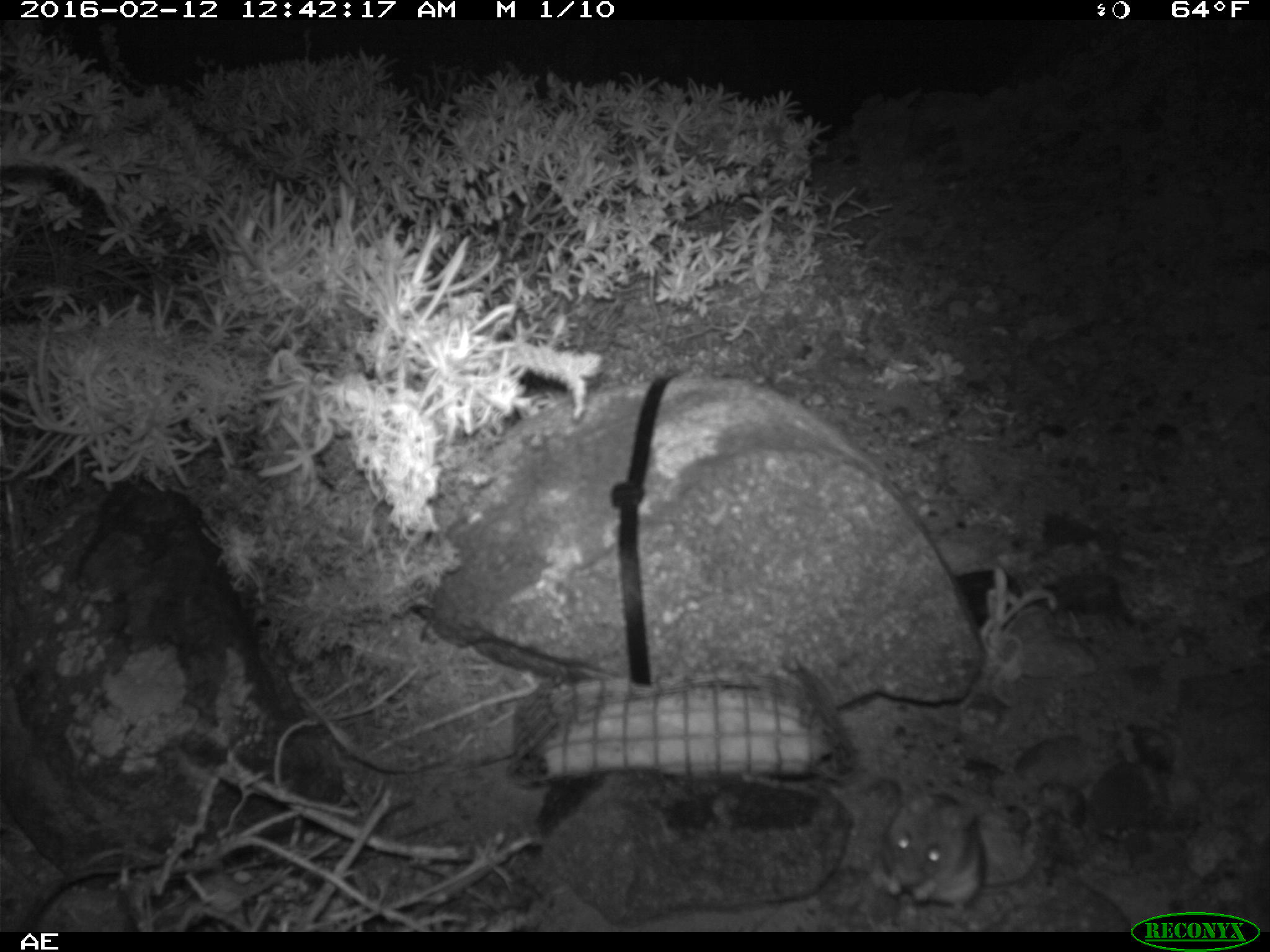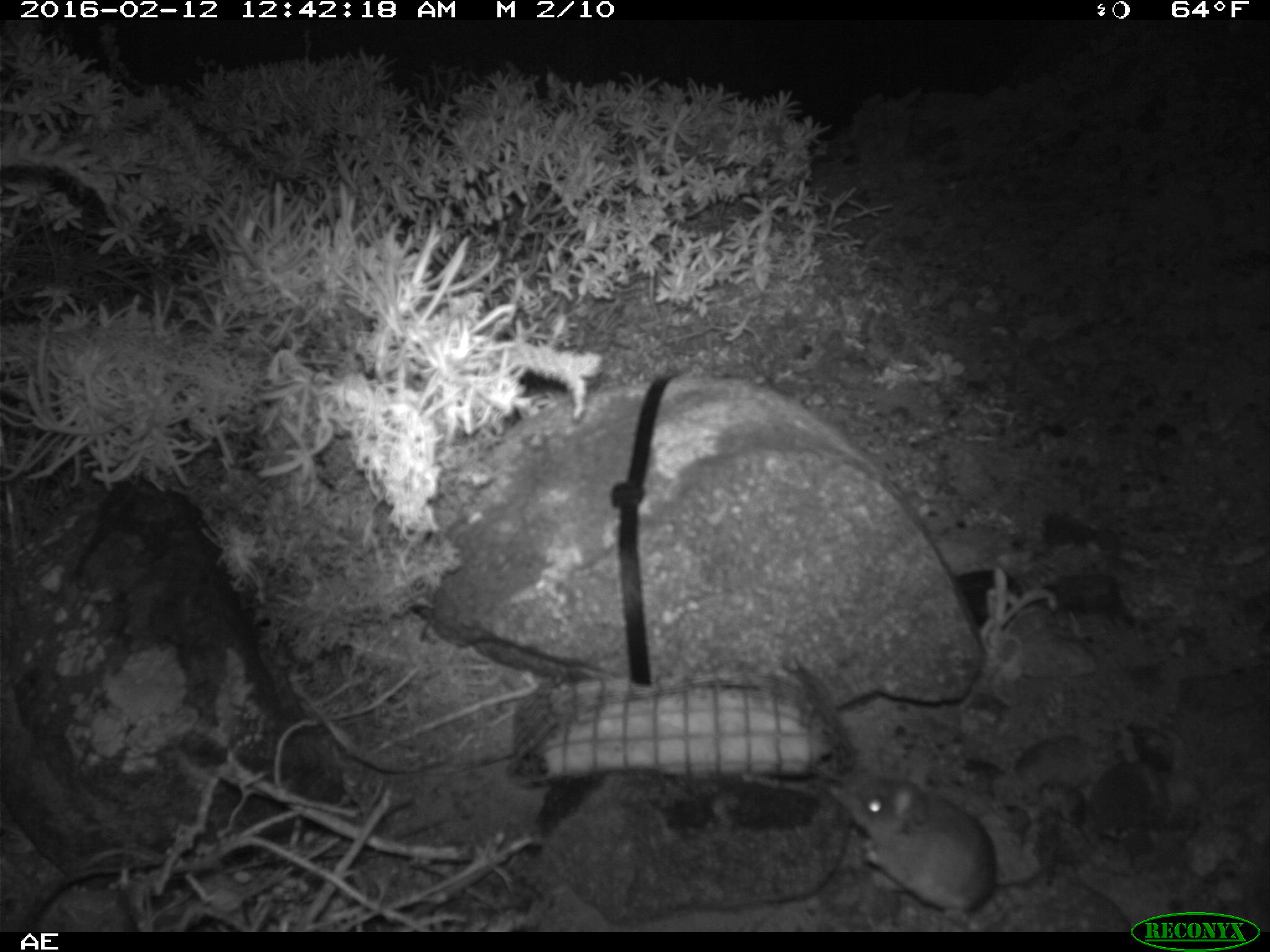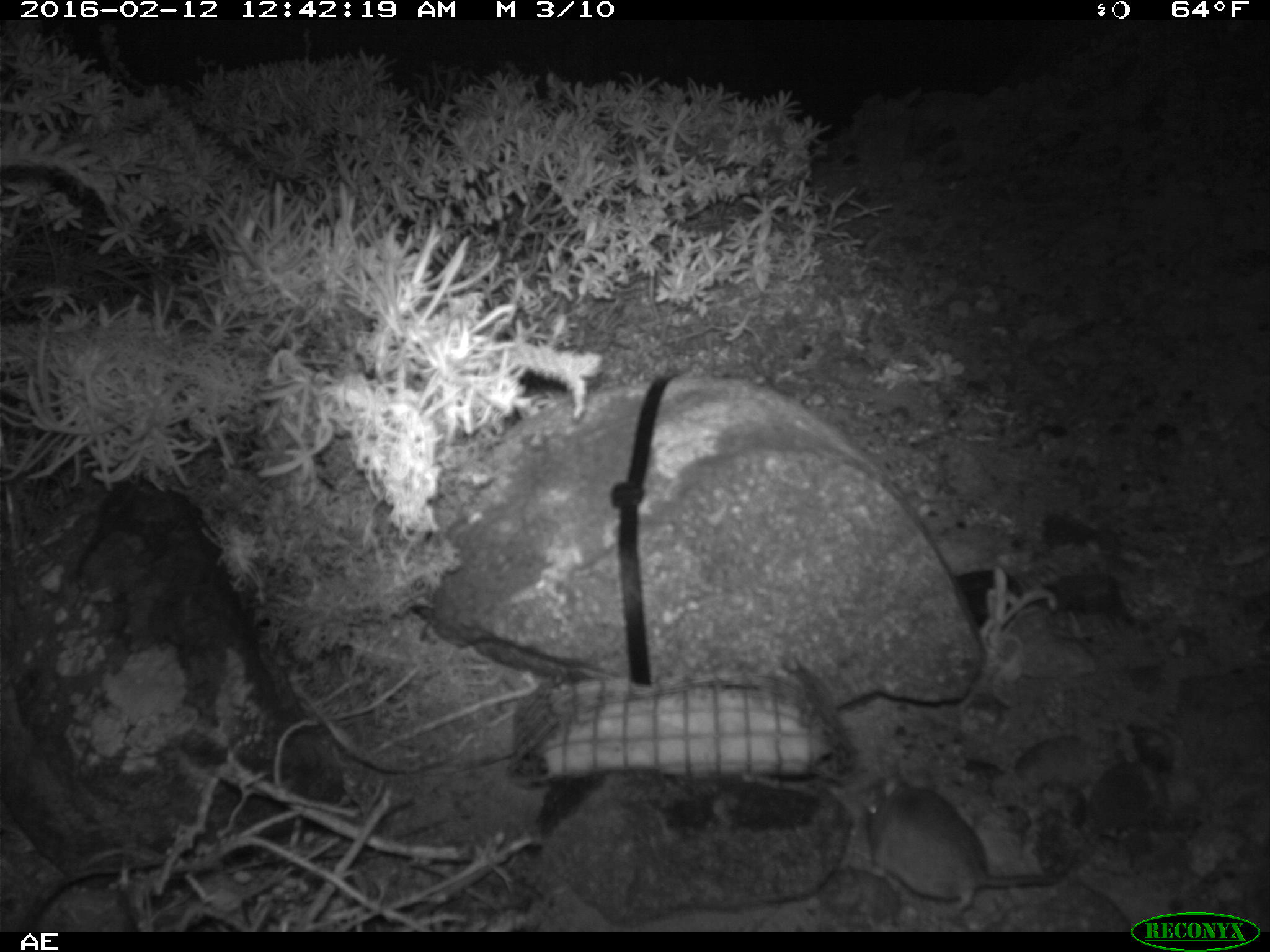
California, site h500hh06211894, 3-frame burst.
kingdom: Animalia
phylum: Chordata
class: Mammalia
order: Rodentia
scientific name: Rodentia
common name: rodent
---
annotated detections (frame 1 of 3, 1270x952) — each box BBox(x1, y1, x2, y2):
rodent: BBox(882, 781, 1045, 915)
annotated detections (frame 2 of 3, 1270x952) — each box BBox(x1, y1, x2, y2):
rodent: BBox(829, 779, 1059, 930)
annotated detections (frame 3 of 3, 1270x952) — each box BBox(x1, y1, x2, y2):
rodent: BBox(861, 769, 1060, 919)